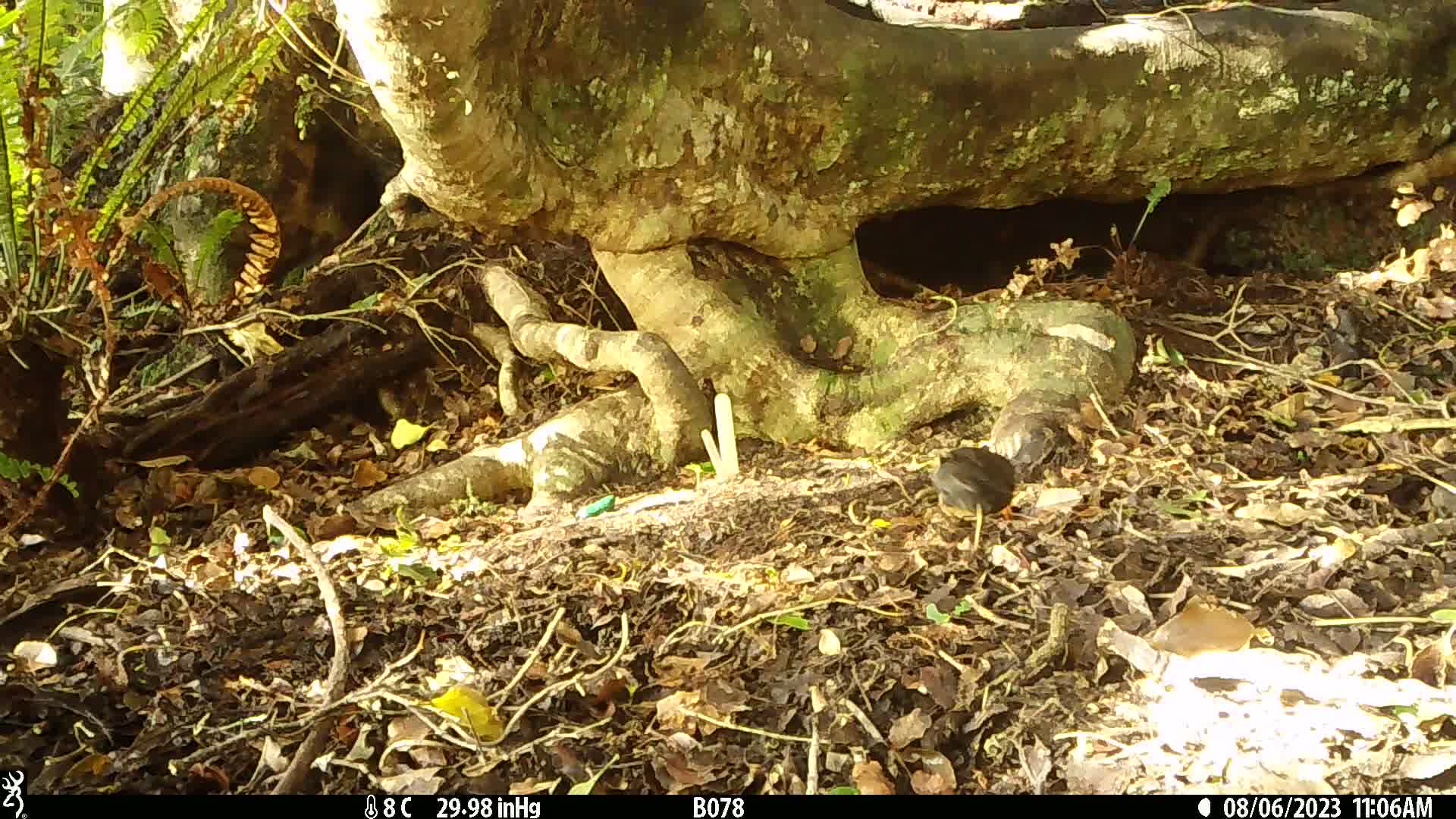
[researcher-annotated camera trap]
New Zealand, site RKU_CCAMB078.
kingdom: Animalia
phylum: Chordata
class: Aves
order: Passeriformes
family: Turdidae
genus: Turdus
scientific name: Turdus merula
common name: eurasian blackbird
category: blackbird